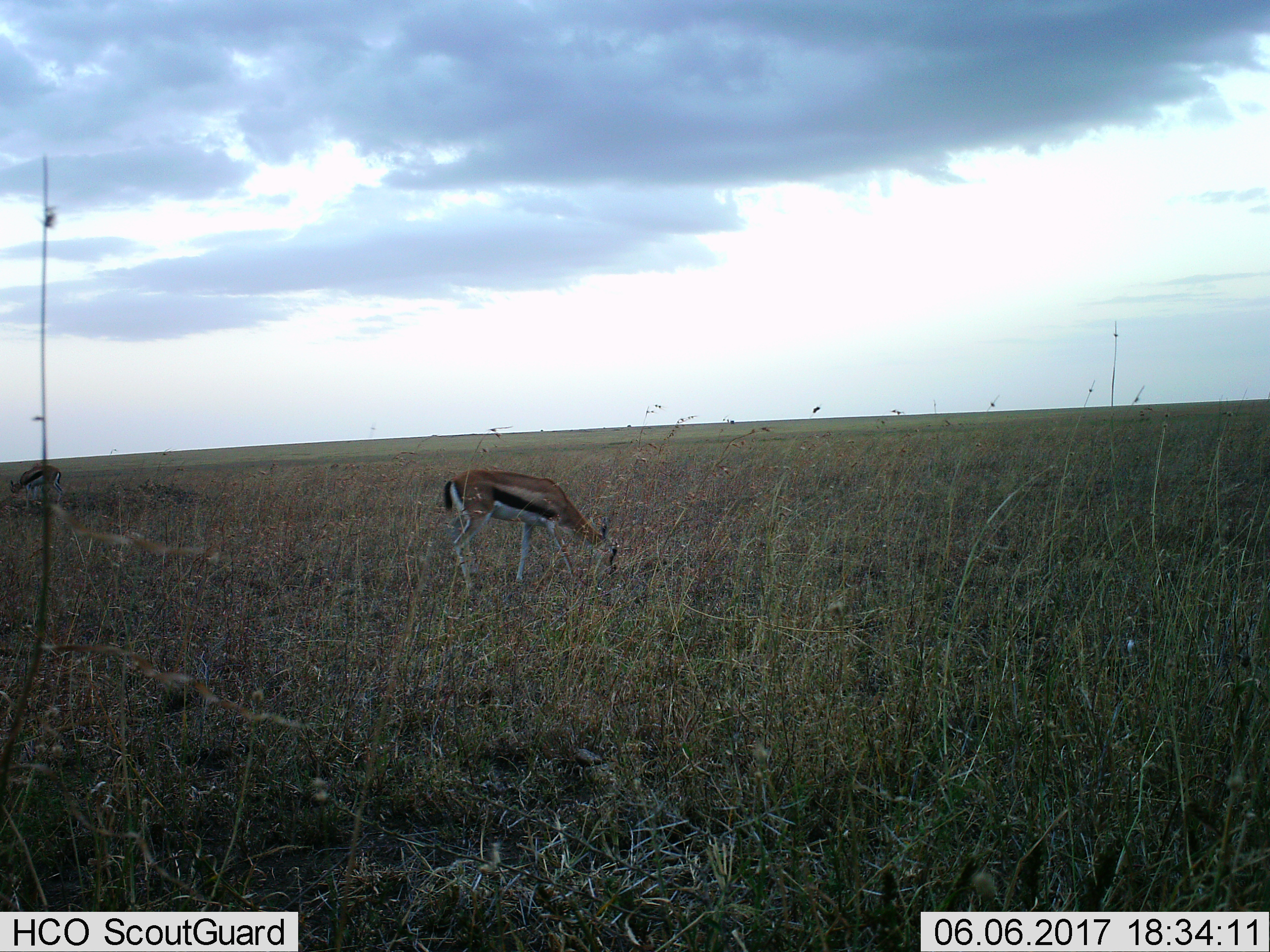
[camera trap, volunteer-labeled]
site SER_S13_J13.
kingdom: Animalia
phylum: Chordata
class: Mammalia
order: Artiodactyla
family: Bovidae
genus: Eudorcas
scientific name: Eudorcas thomsonii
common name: thomson's gazelle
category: gazellethomsons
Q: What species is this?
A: Gazellethomsons (thomson's gazelle) (Eudorcas thomsonii).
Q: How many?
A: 2.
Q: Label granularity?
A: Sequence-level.